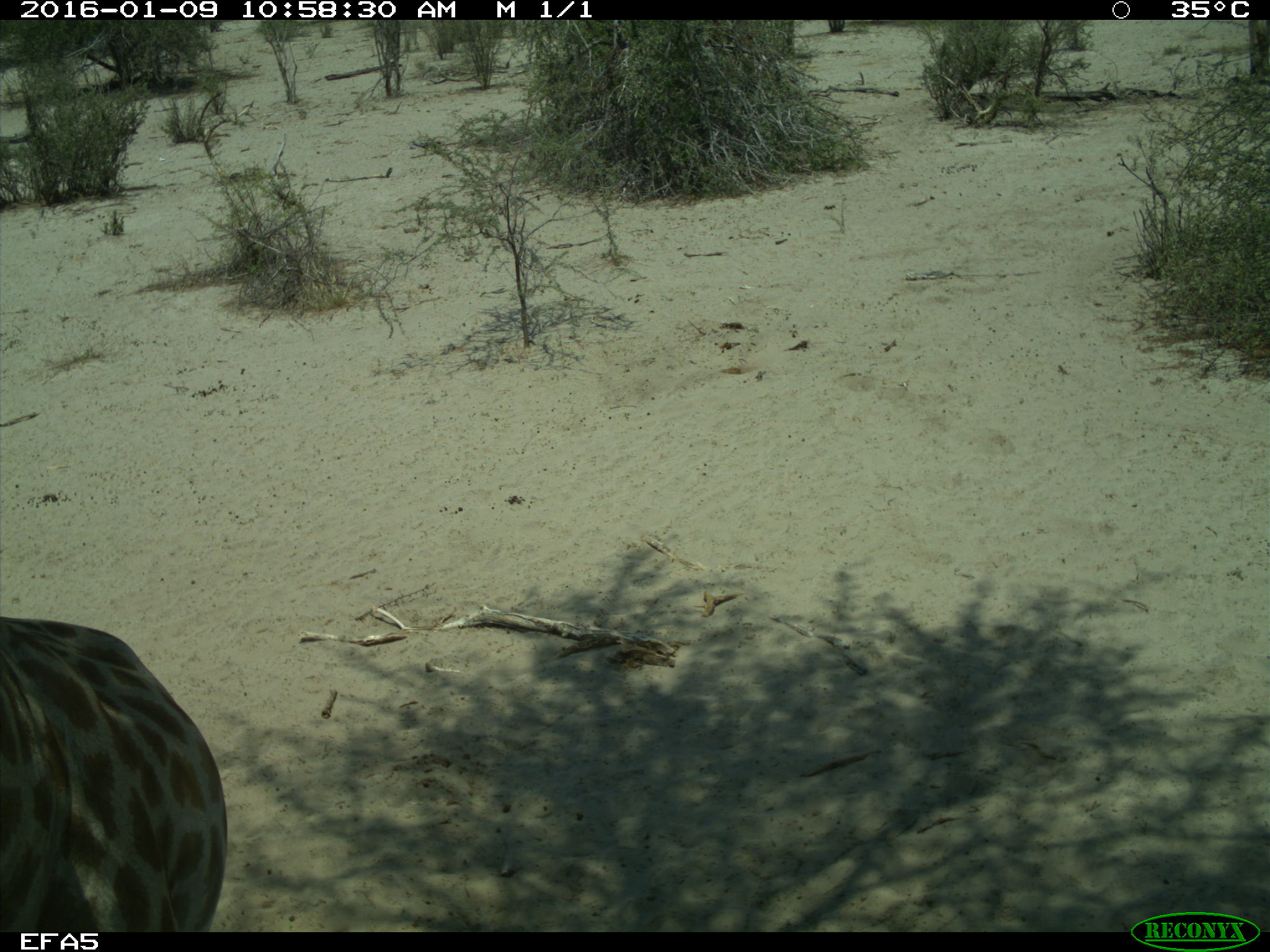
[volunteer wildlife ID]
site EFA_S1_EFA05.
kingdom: Animalia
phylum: Chordata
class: Mammalia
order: Artiodactyla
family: Giraffidae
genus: Giraffa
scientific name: Giraffa camelopardalis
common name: giraffe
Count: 1.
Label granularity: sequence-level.